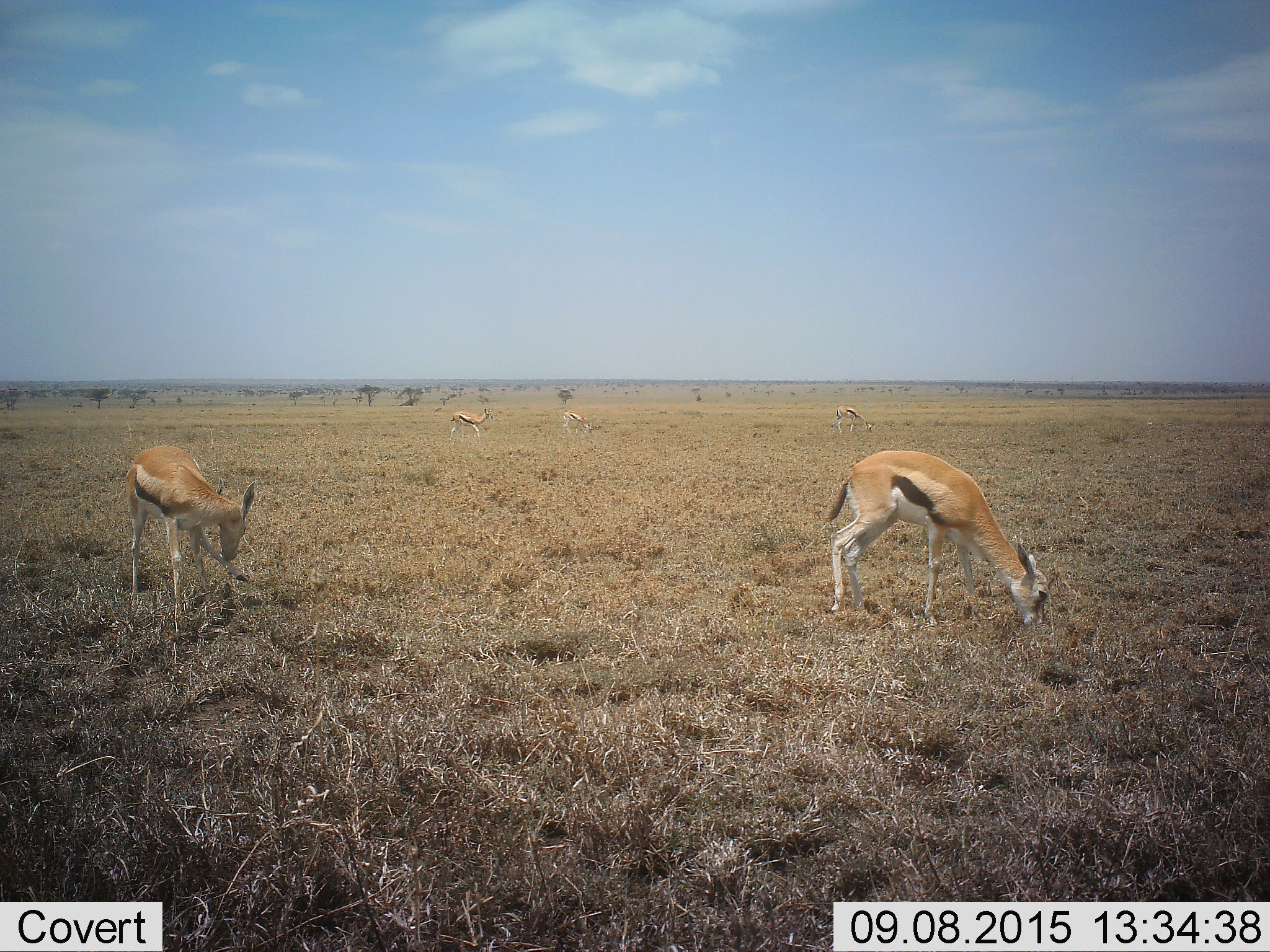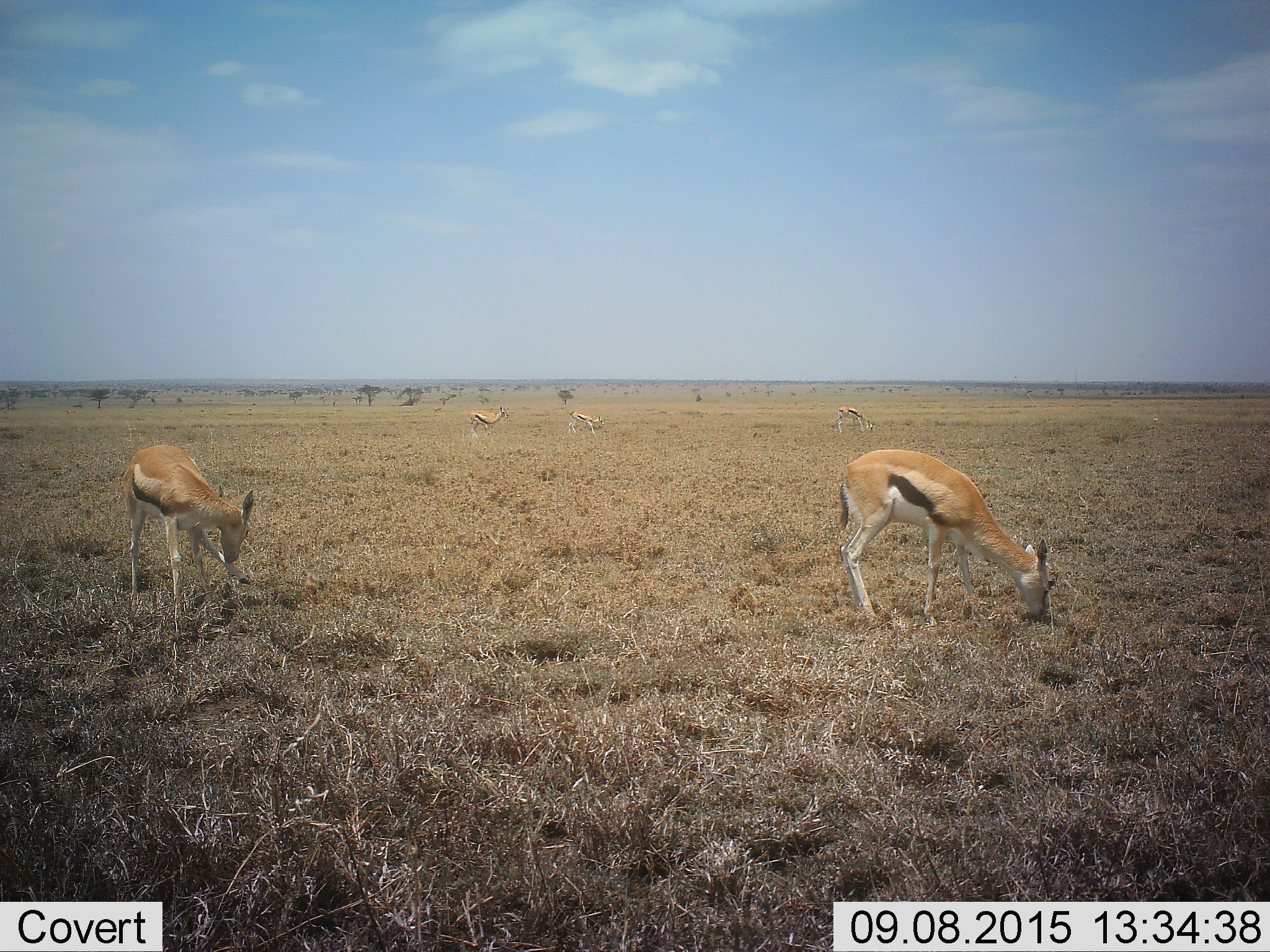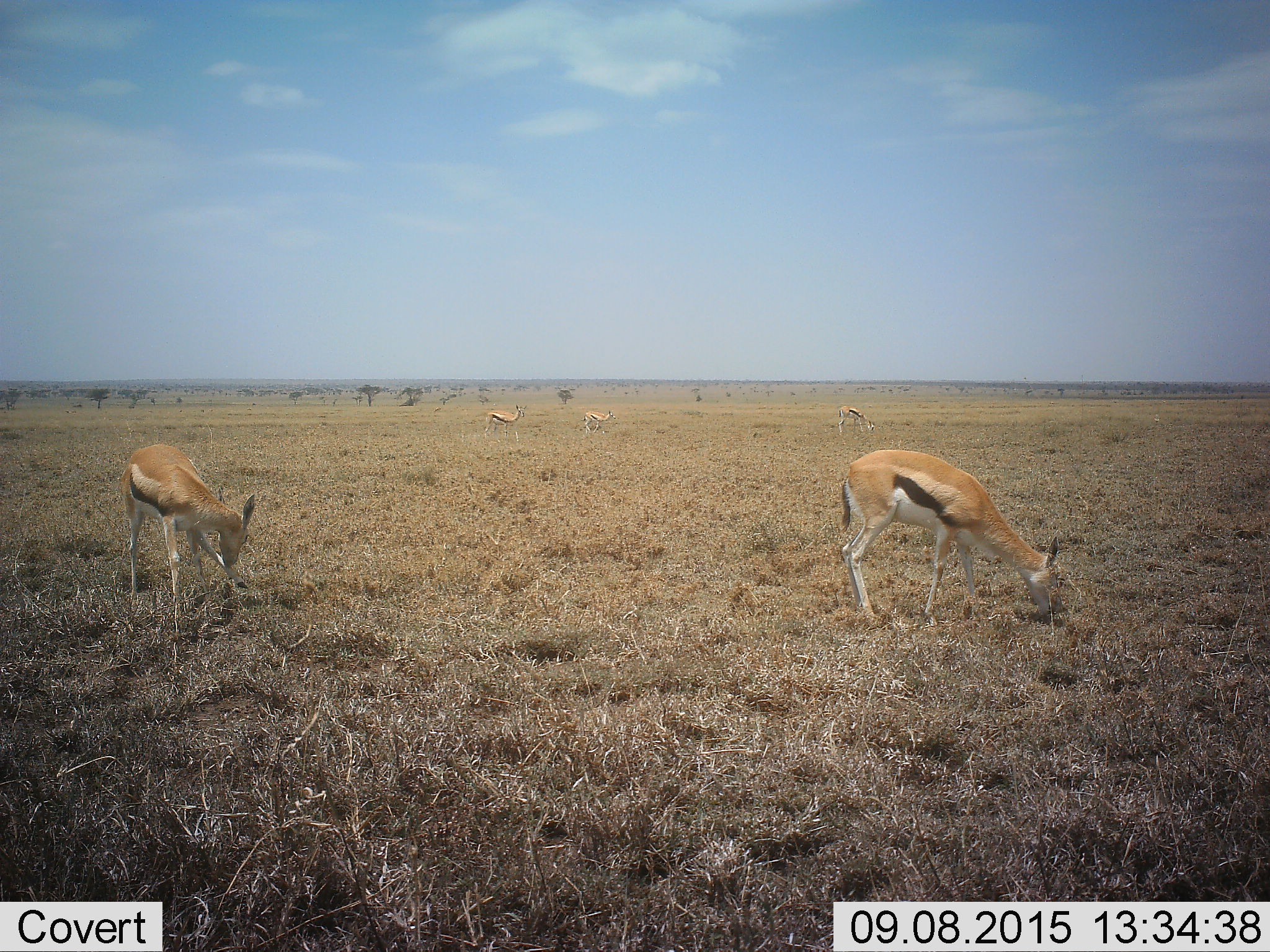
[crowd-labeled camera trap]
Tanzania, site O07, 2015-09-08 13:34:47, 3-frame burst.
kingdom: Animalia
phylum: Chordata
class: Mammalia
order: Artiodactyla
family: Bovidae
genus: Eudorcas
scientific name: Eudorcas thomsonii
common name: thomson's gazelle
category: gazellethomsons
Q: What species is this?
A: Gazellethomsons (thomson's gazelle) (Eudorcas thomsonii).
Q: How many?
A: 5.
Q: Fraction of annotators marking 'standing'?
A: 88%.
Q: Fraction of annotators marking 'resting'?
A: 0%.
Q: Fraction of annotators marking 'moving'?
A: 62%.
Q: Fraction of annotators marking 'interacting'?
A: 0%.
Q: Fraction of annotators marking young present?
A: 0%.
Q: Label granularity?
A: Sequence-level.